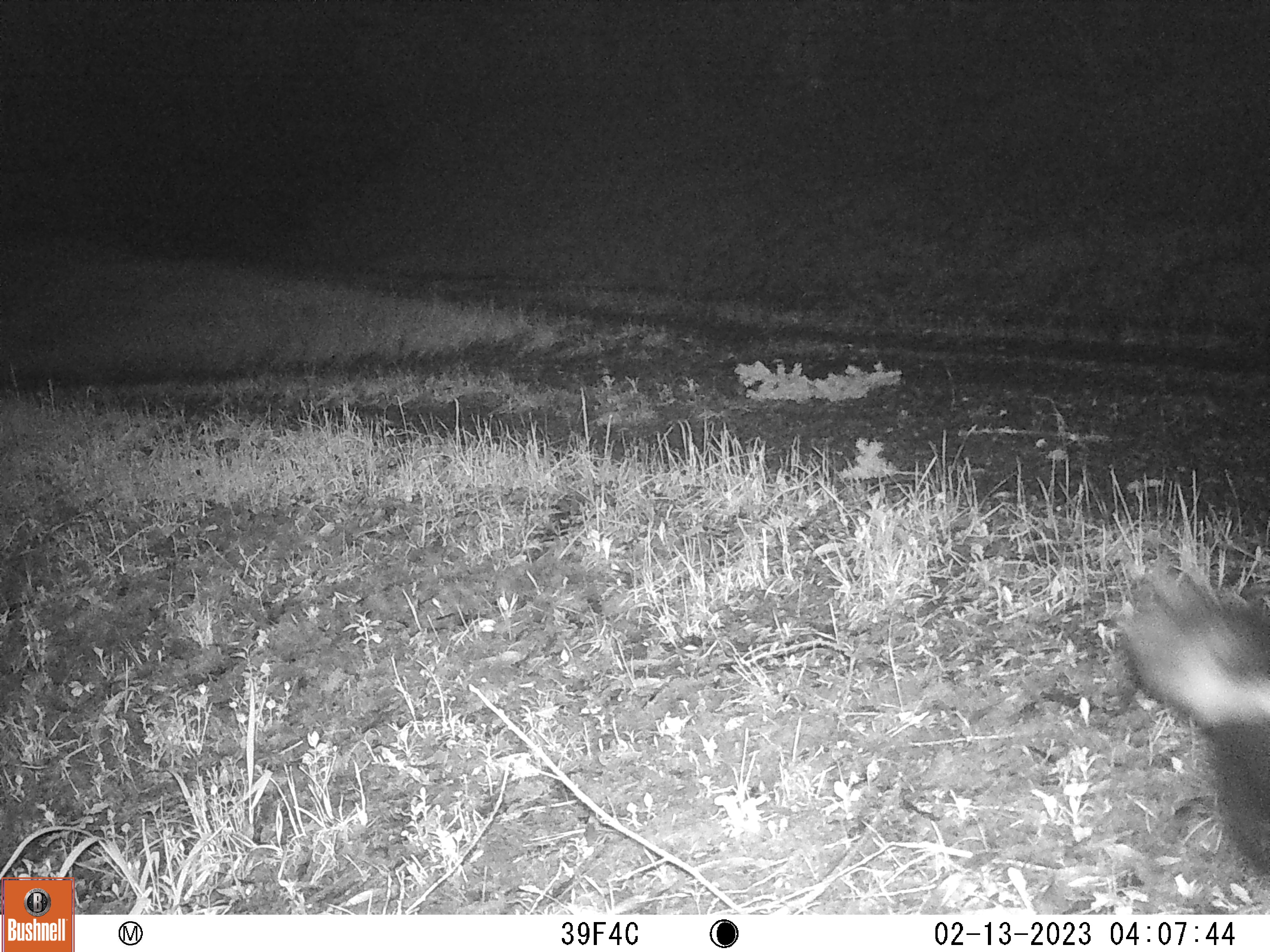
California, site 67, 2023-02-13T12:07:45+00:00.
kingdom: Animalia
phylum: Chordata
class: Mammalia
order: Carnivora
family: Mephitidae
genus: Mephitis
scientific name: Mephitis mephitis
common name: striped skunk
Striped skunk (Mephitis mephitis).